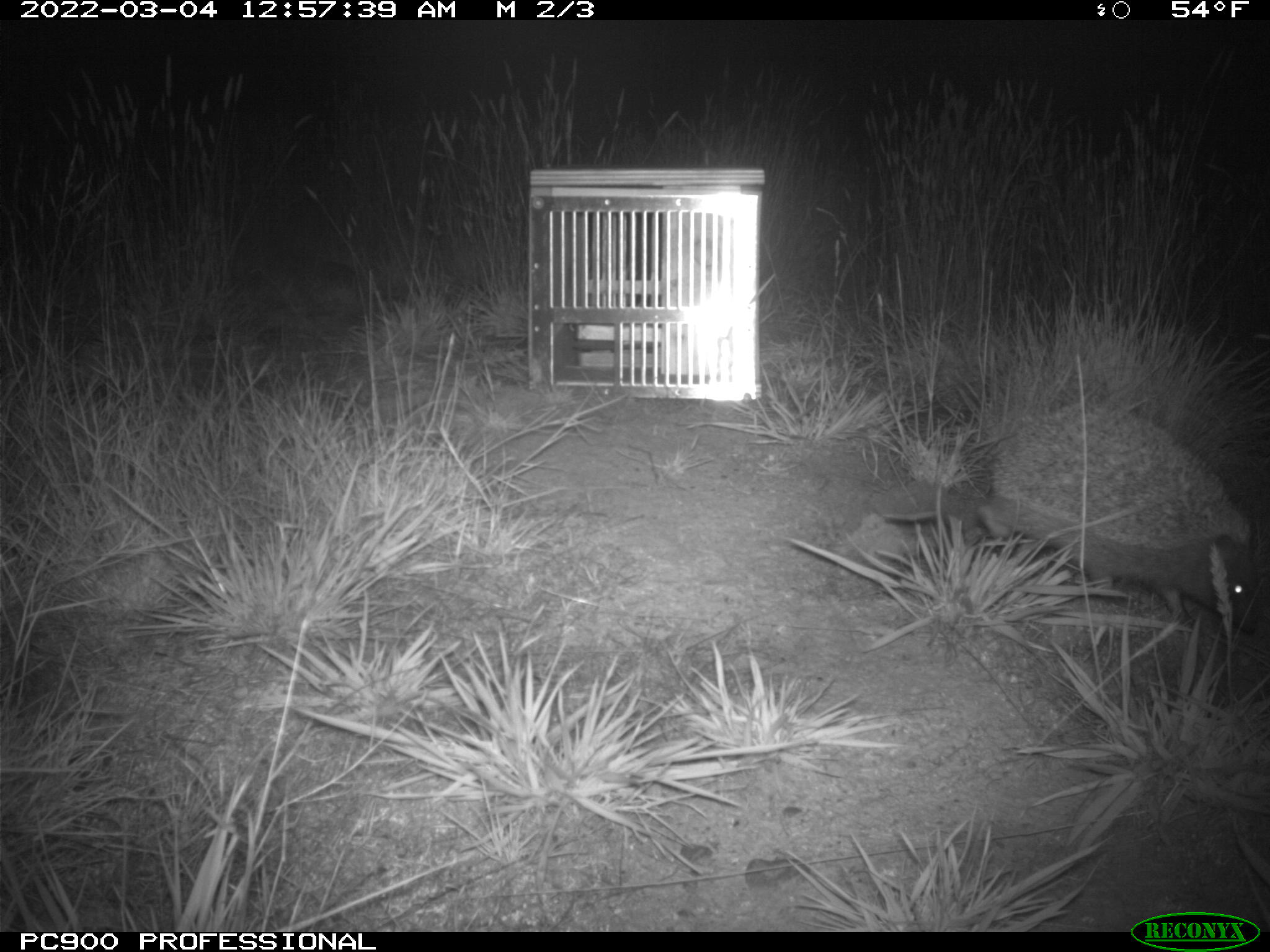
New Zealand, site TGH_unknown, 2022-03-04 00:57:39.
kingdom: Animalia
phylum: Chordata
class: Mammalia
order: Eulipotyphla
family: Erinaceidae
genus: Erinaceus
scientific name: Erinaceus europaeus europaeus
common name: european hedgehog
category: hedgehog